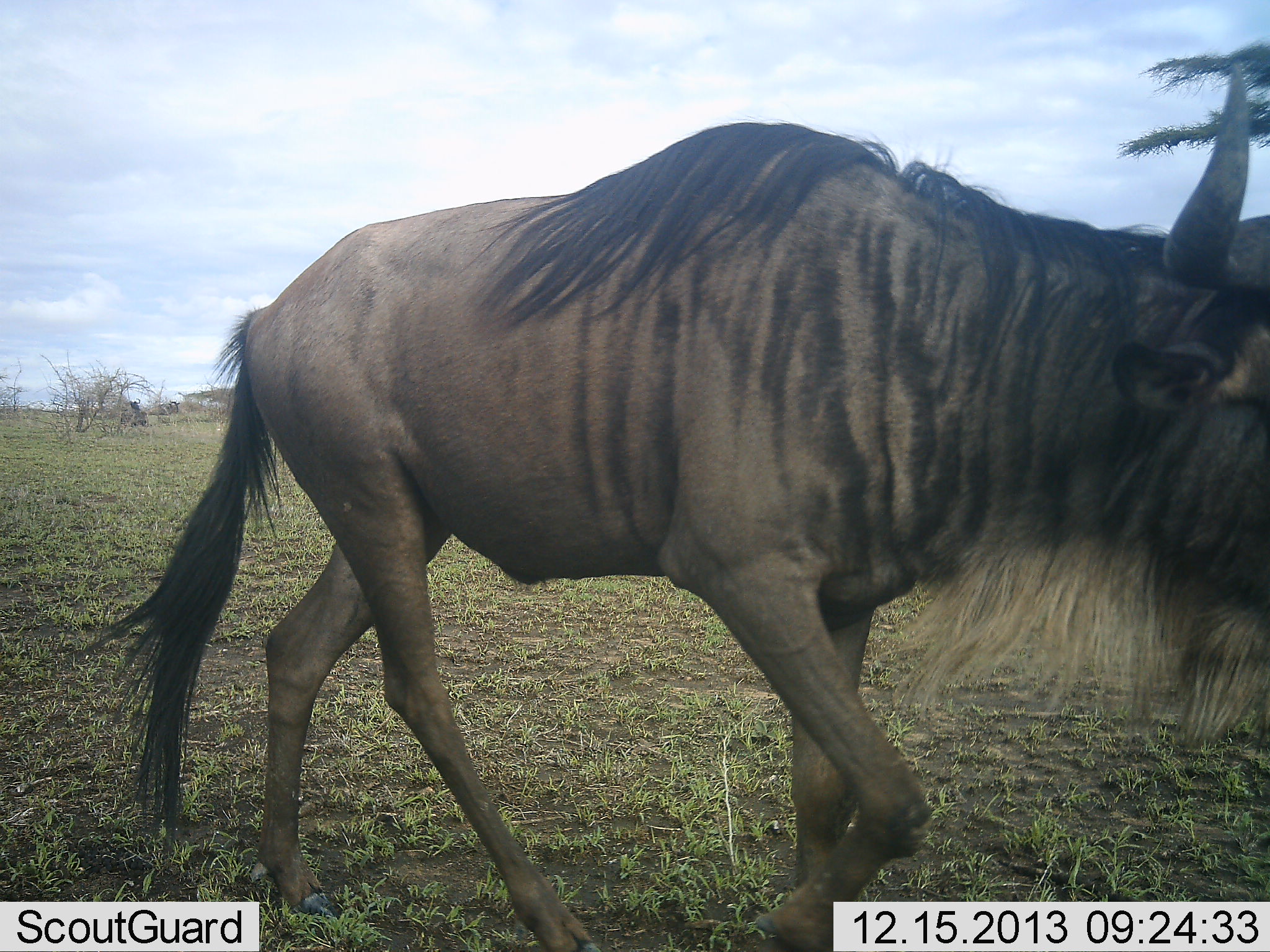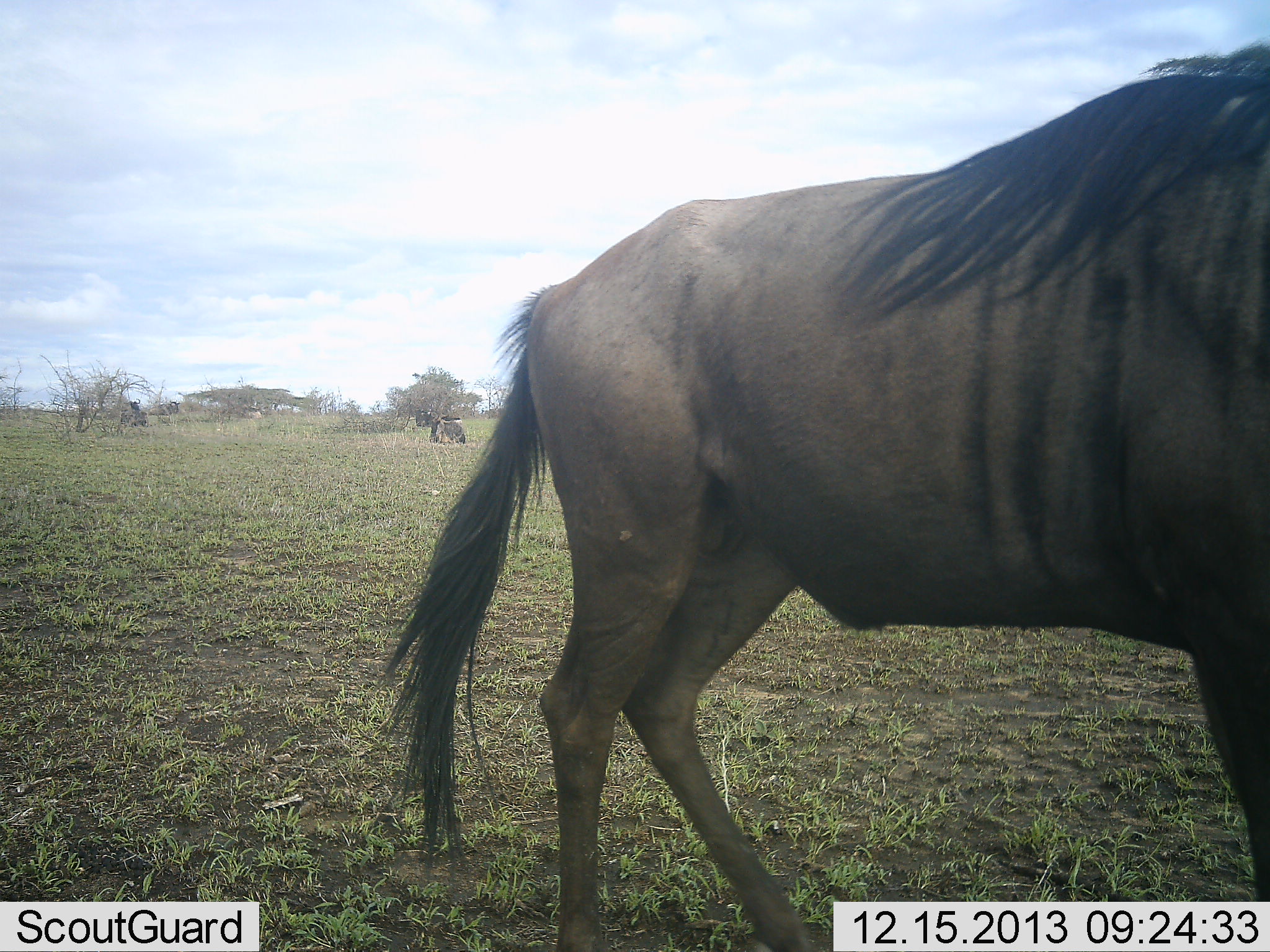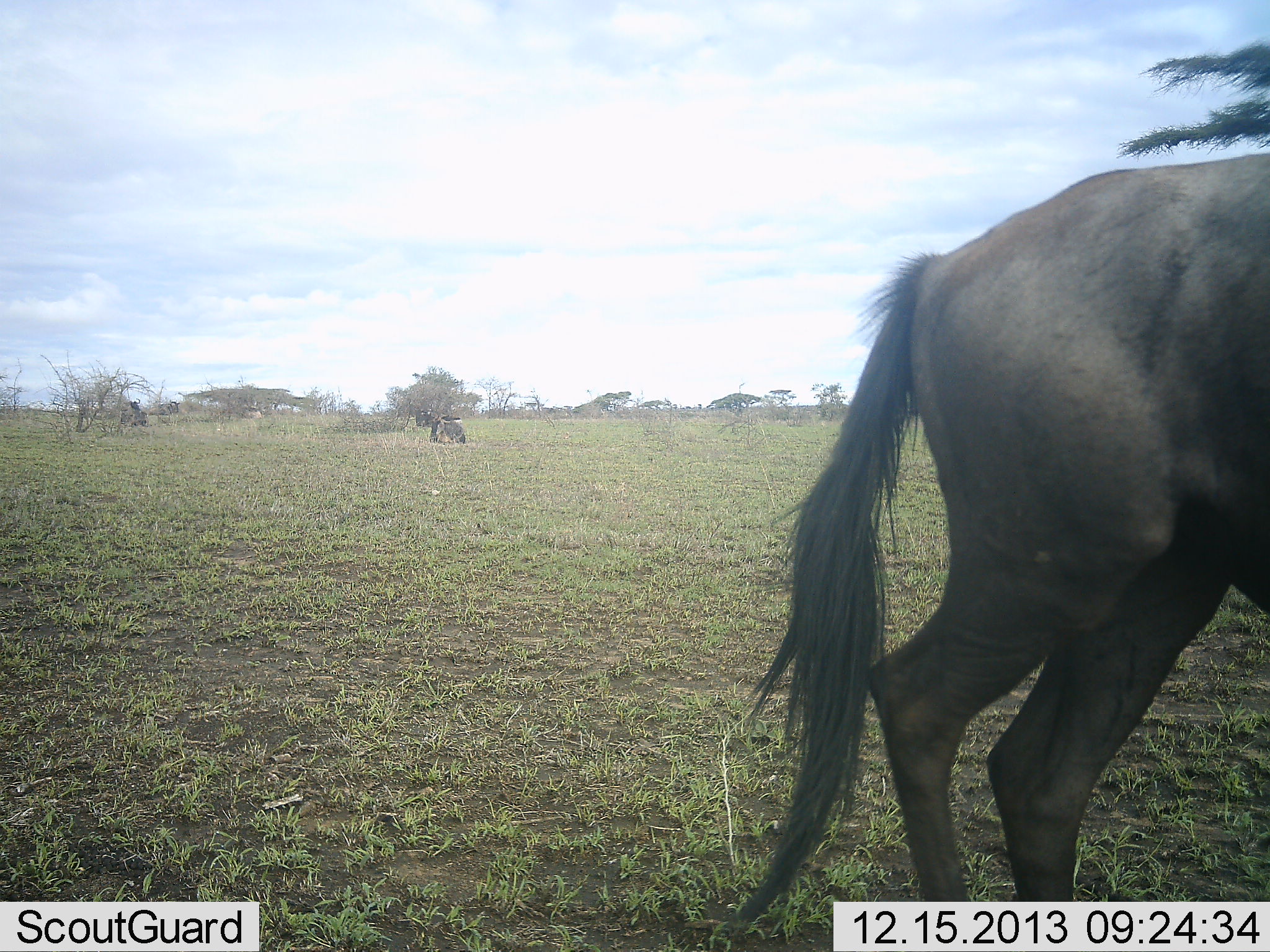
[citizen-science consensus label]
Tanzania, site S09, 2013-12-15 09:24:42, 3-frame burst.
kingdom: Animalia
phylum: Chordata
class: Mammalia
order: Artiodactyla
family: Bovidae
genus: Connochaetes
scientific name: Connochaetes taurinus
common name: blue wildebeest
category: wildebeest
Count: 1.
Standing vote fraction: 50%.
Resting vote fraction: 20%.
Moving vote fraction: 70%.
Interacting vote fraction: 0%.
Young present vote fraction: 0%.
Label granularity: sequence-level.